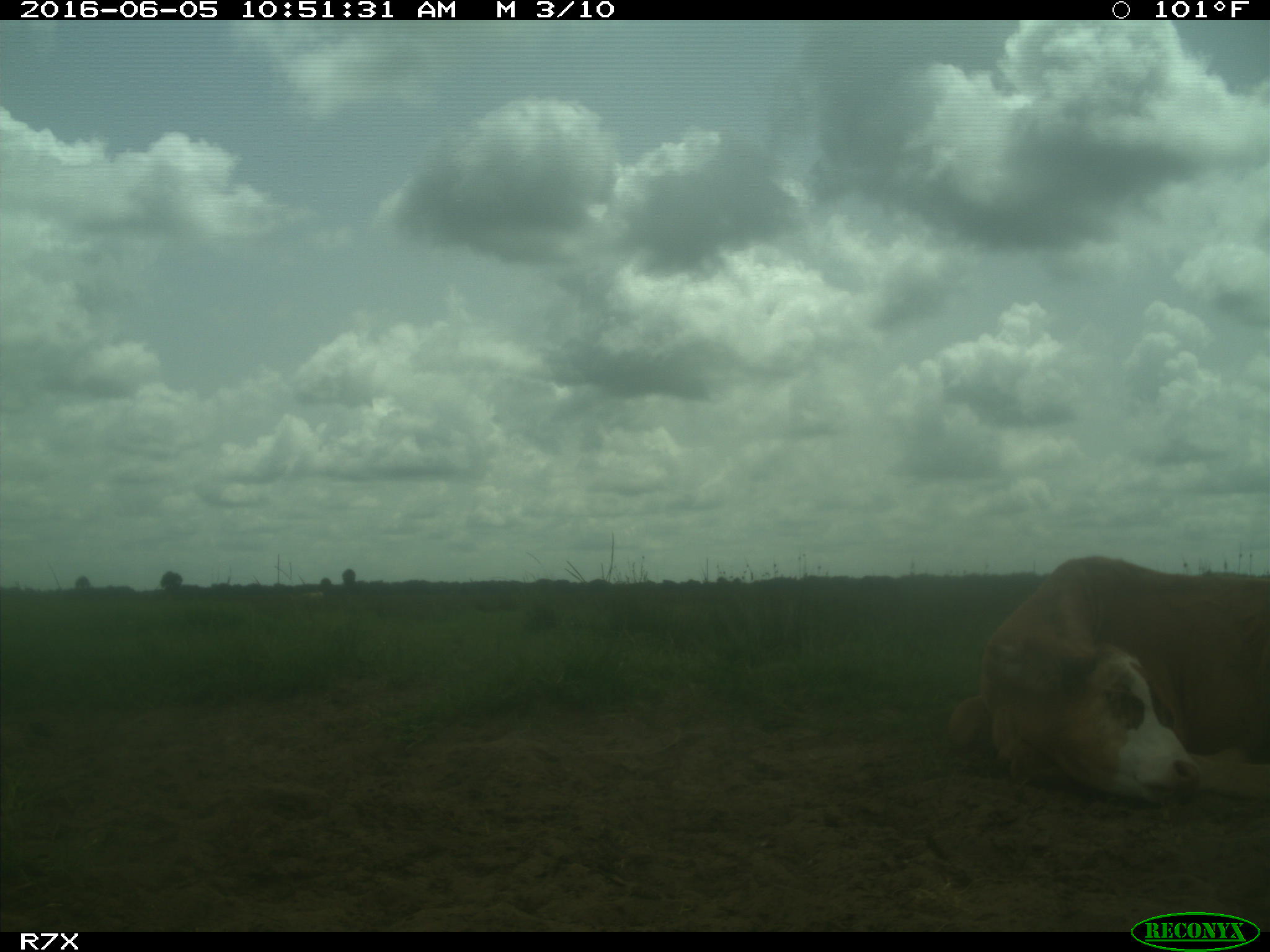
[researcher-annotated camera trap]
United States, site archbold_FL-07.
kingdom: Animalia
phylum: Chordata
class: Mammalia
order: Artiodactyla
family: Bovidae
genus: Bos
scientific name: Bos taurus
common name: domestic cow